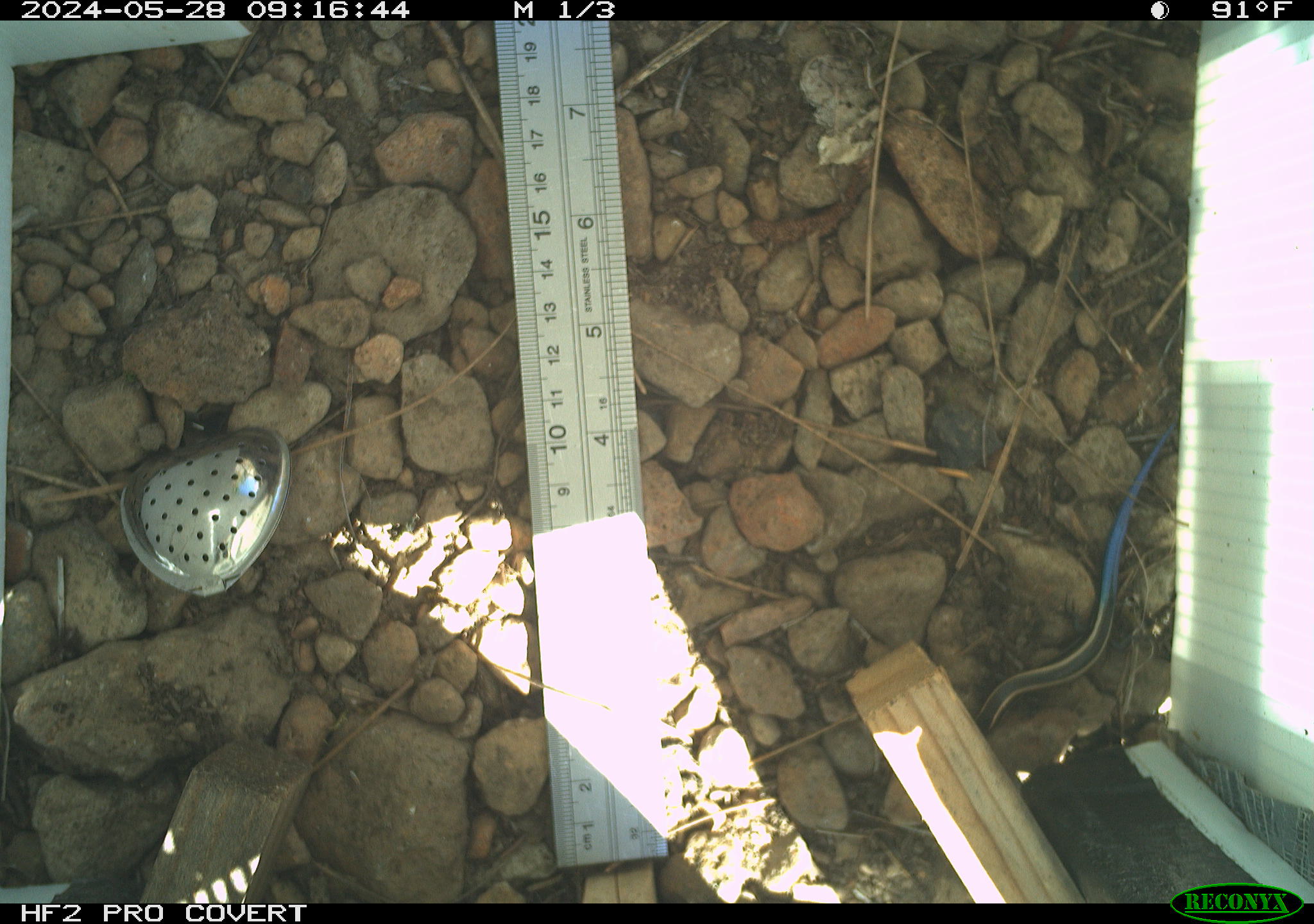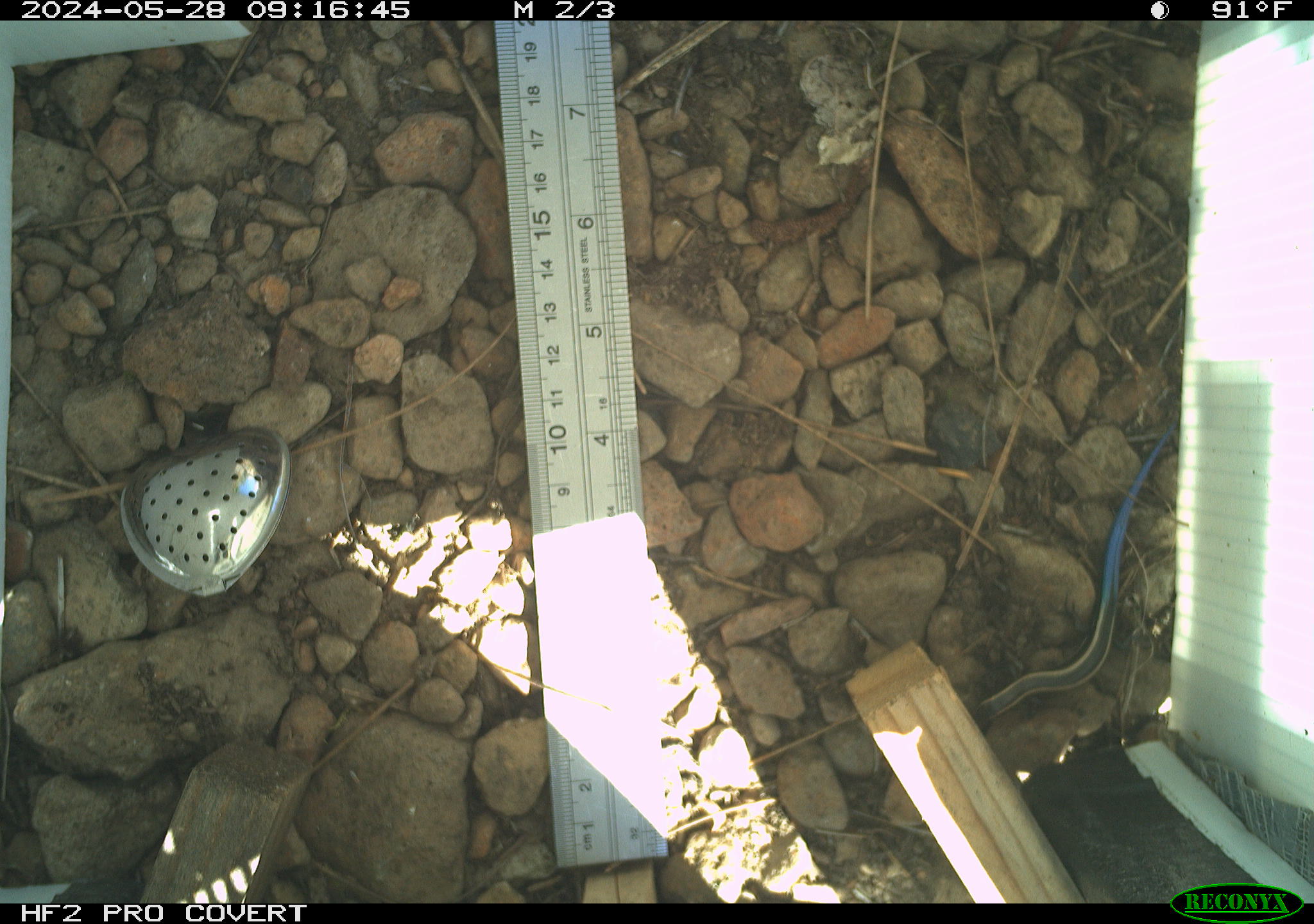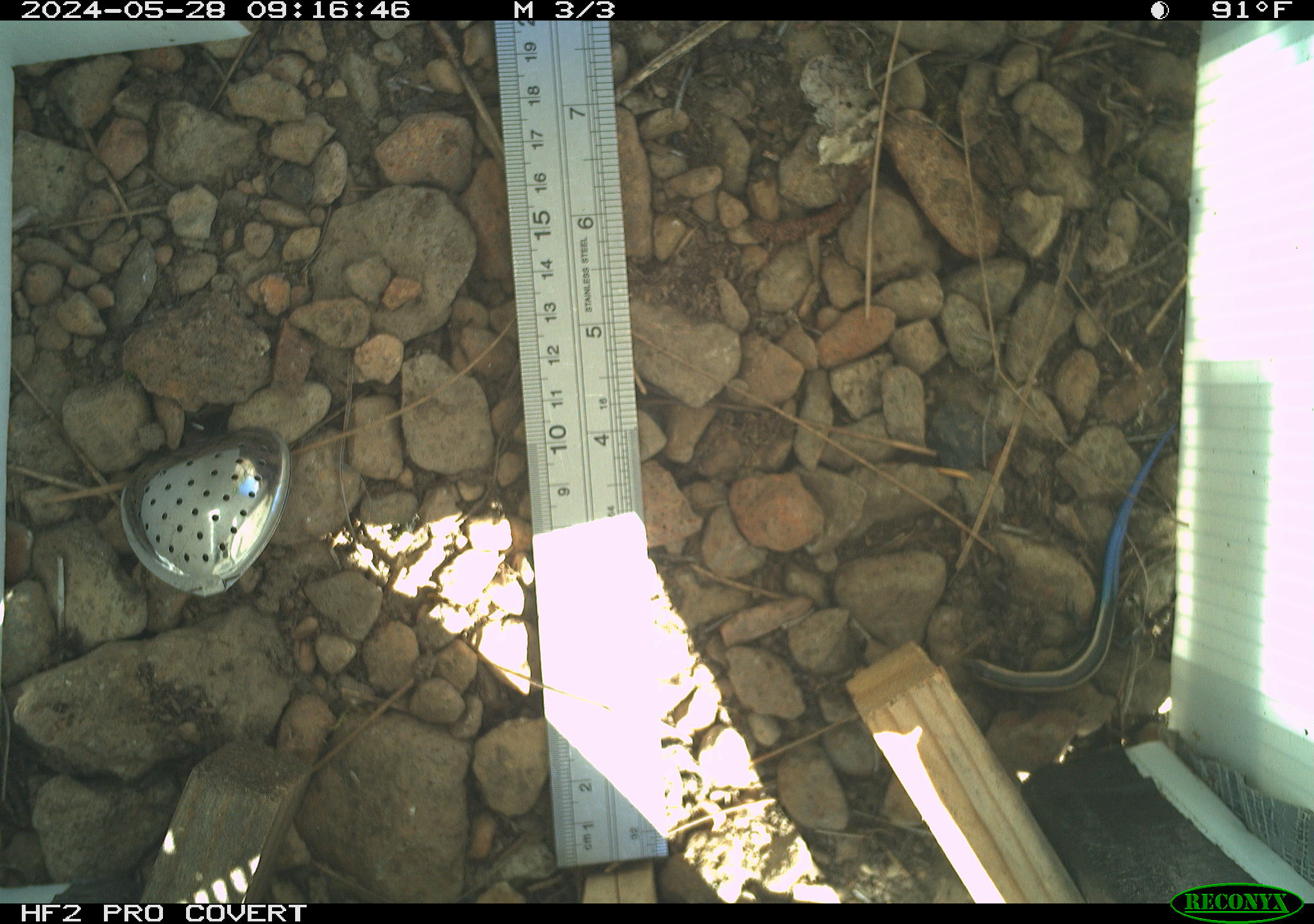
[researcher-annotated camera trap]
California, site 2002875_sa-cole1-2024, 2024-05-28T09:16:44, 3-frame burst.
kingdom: Animalia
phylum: Chordata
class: Reptilia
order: Squamata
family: Scincidae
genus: Plestiodon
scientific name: Plestiodon skiltonianus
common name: western skink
Western skink (Plestiodon skiltonianus).